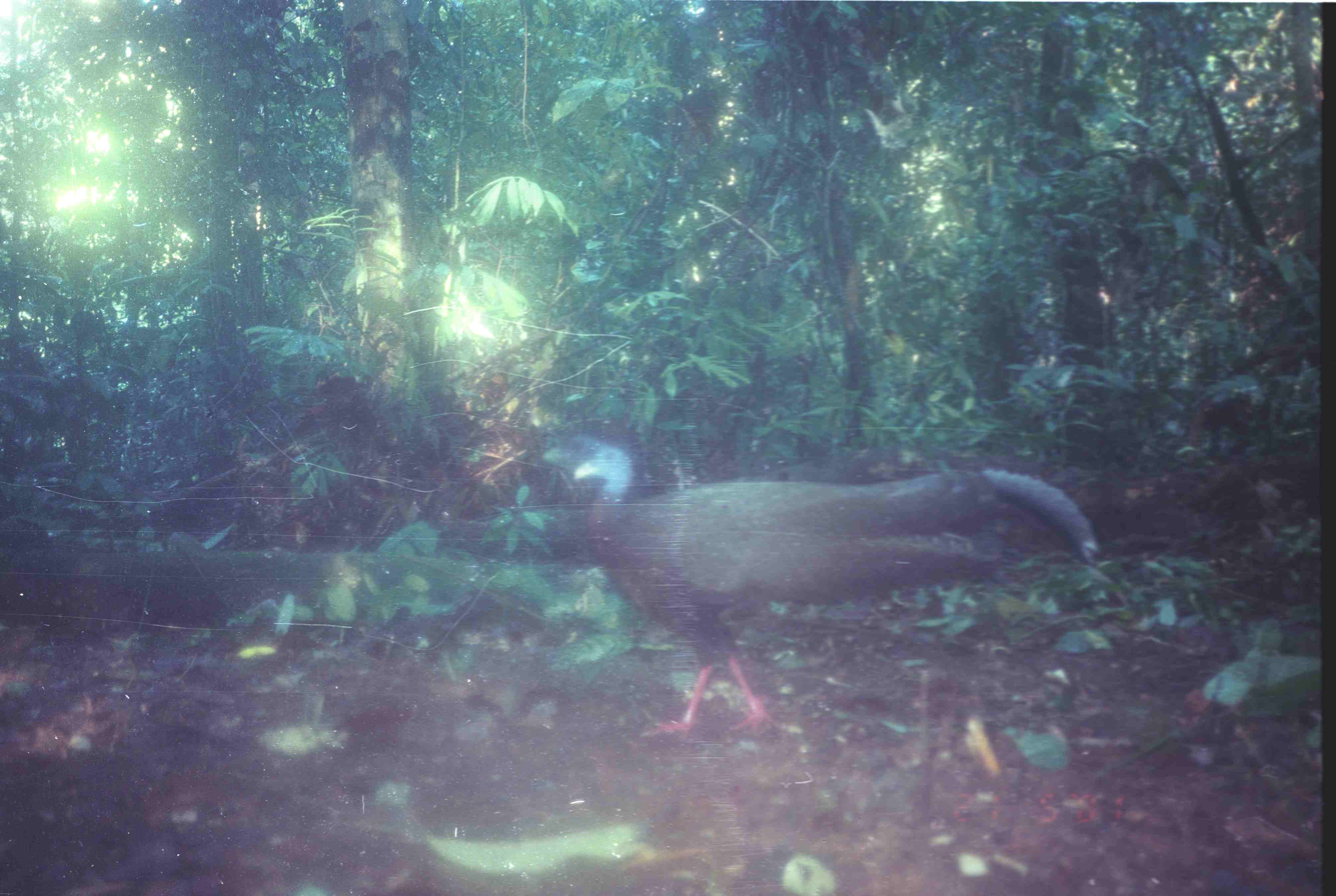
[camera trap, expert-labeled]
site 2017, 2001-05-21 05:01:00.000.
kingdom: Animalia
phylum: Chordata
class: Aves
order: Galliformes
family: Phasianidae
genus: Argusianus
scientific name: Argusianus argus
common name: great argus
Argusianus argus (great argus), count 1.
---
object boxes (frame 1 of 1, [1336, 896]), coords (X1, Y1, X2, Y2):
argusianus argus: (537, 431, 1102, 735)